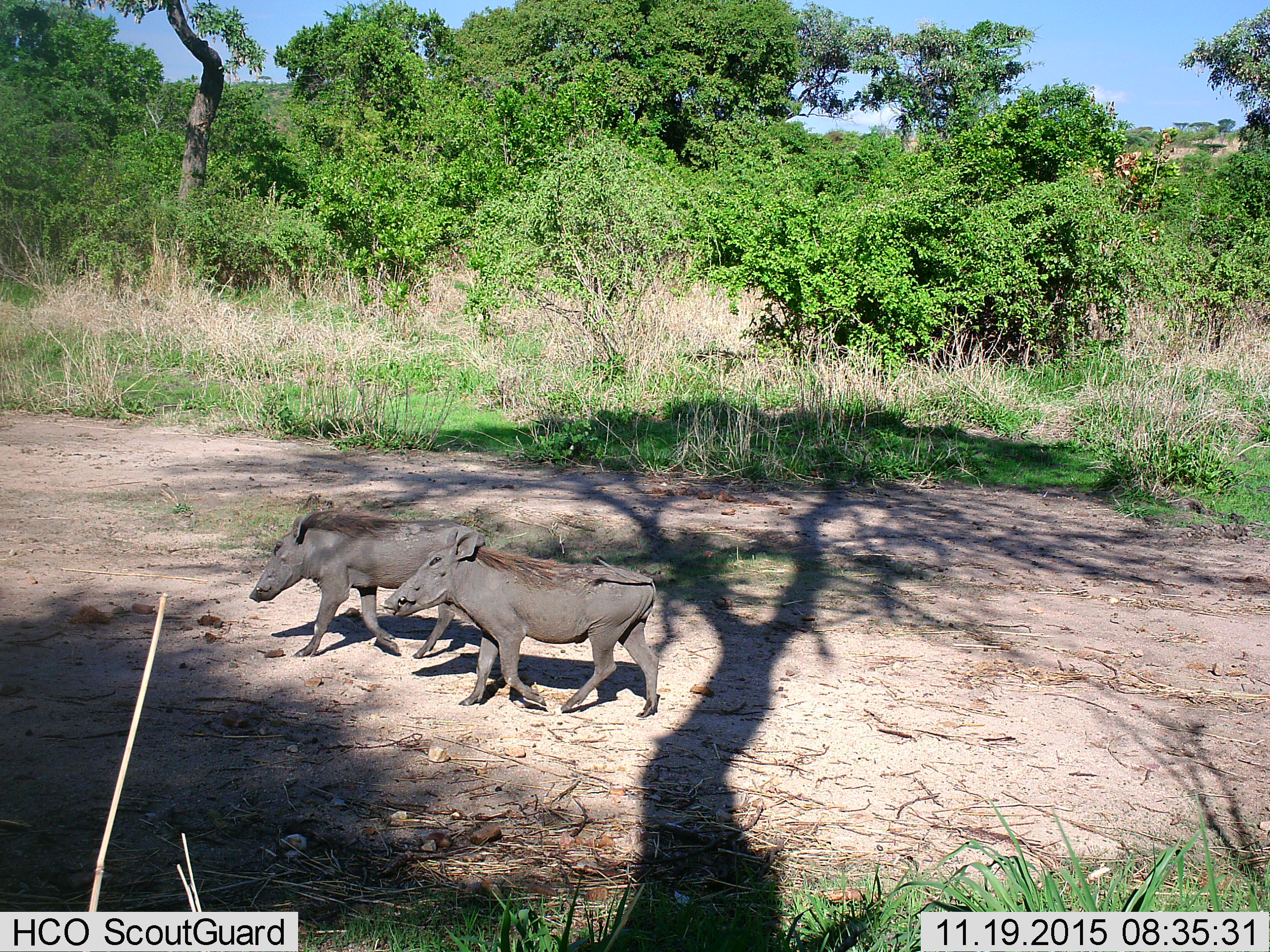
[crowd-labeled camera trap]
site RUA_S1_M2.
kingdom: Animalia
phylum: Chordata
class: Mammalia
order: Artiodactyla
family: Suidae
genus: Phacochoerus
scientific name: Phacochoerus africanus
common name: warthog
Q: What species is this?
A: Warthog (Phacochoerus africanus).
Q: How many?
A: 2.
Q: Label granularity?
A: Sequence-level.